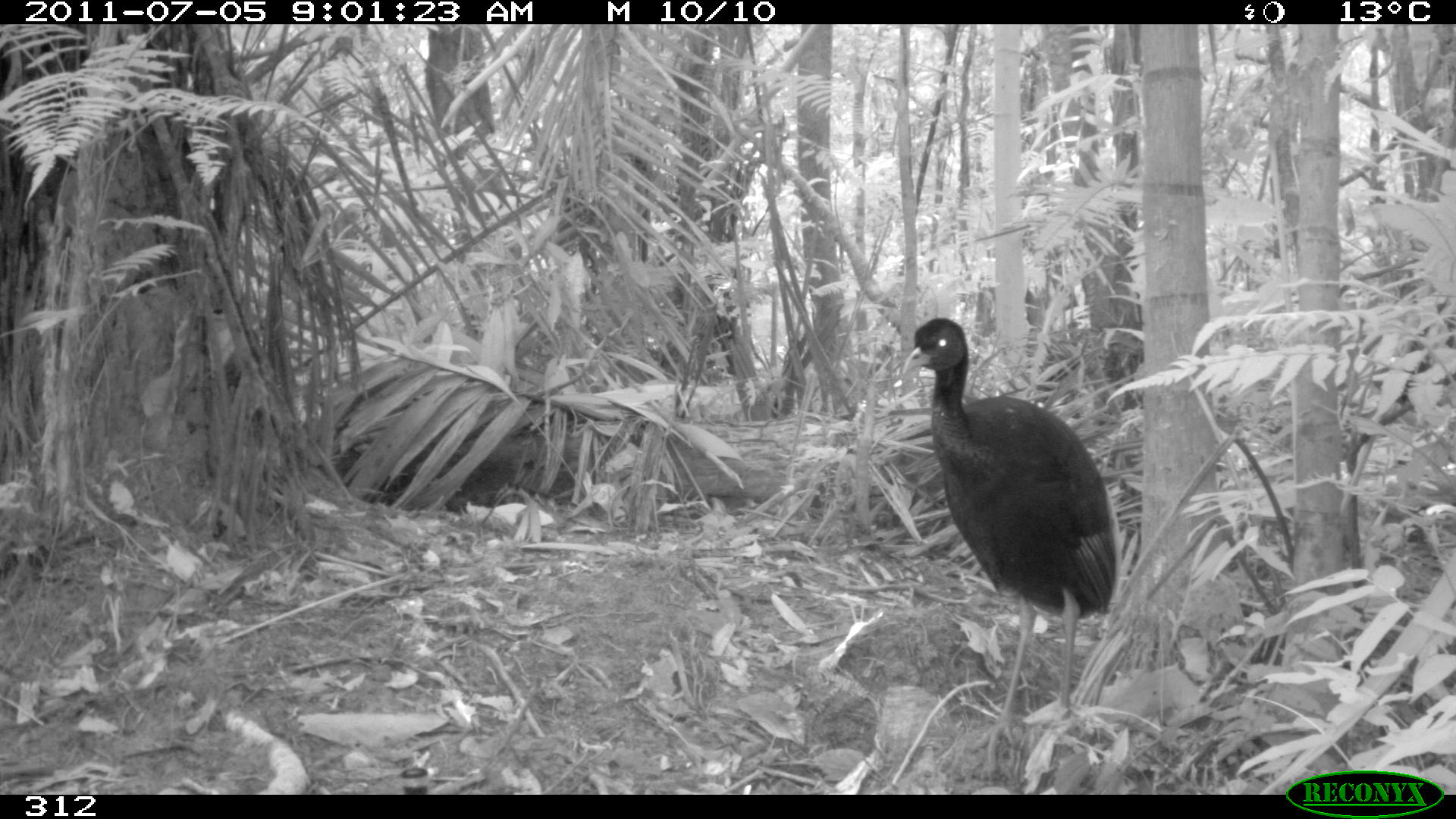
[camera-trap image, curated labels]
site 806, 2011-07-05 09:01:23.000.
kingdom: Animalia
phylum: Chordata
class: Aves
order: Gruiformes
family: Psophiidae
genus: Psophia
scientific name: Psophia leucoptera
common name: pale-winged trumpeter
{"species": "Psophia leucoptera (pale-winged trumpeter)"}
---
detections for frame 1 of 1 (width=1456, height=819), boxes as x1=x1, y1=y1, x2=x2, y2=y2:
psophia leucoptera: x1=899, y1=315, x2=1118, y2=769